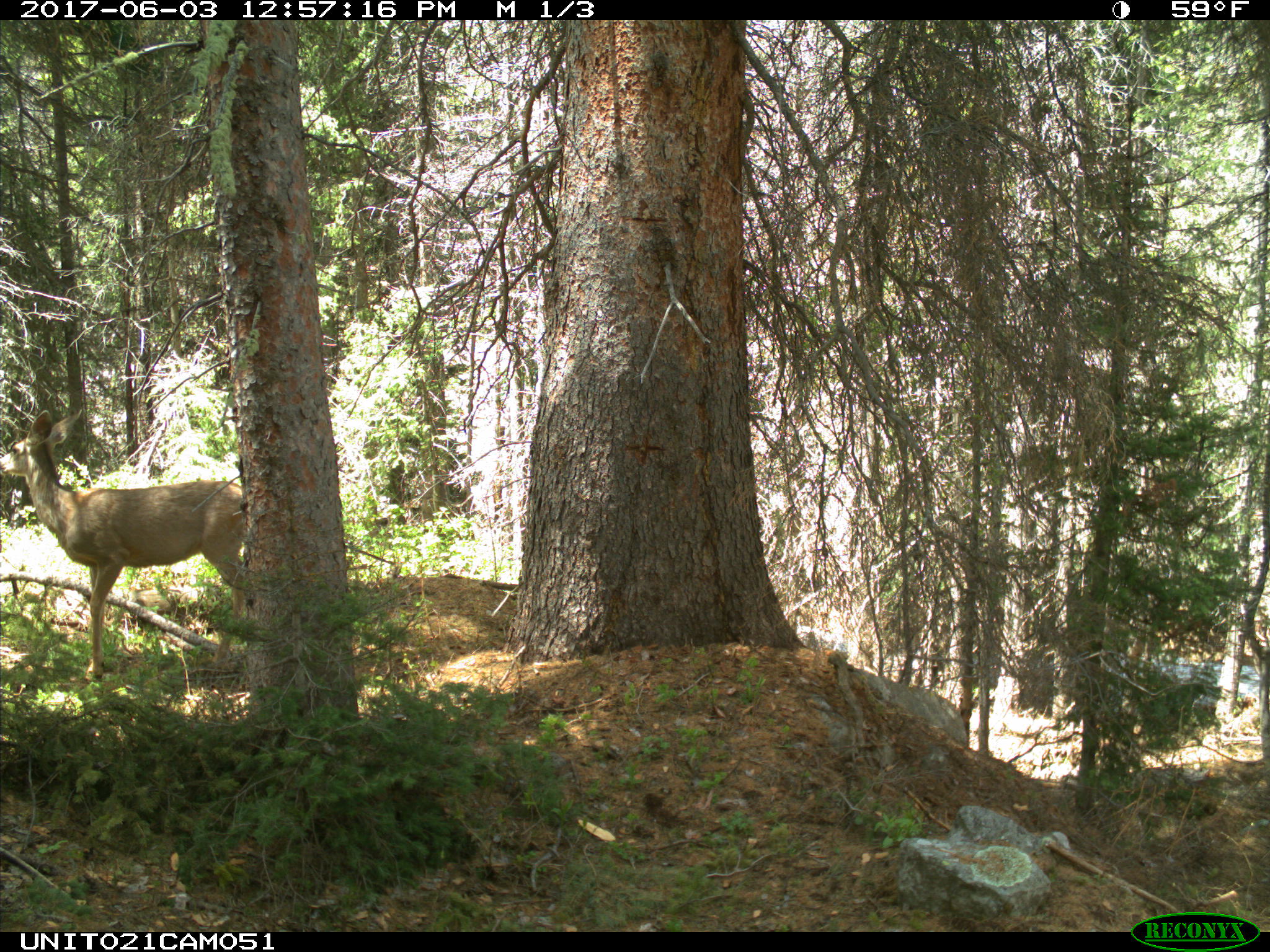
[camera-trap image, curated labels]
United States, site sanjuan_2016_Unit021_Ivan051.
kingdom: Animalia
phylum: Chordata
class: Mammalia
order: Artiodactyla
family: Cervidae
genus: Odocoileus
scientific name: Odocoileus hemionus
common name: mule deer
Odocoileus hemionus (mule deer).